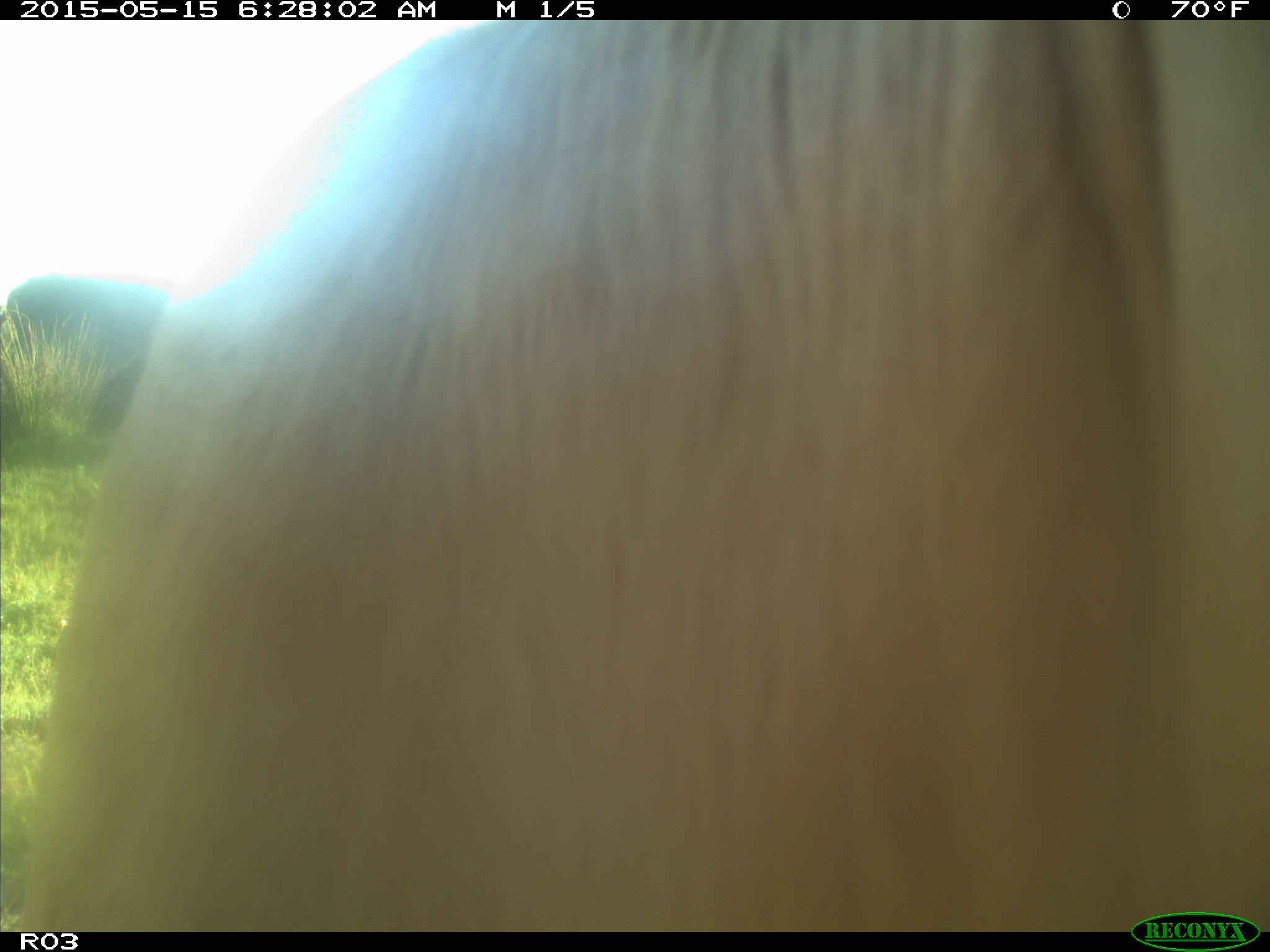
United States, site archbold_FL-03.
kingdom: Animalia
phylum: Chordata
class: Mammalia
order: Artiodactyla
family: Bovidae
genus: Bos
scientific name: Bos taurus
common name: domestic cow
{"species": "Bos taurus (domestic cow)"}